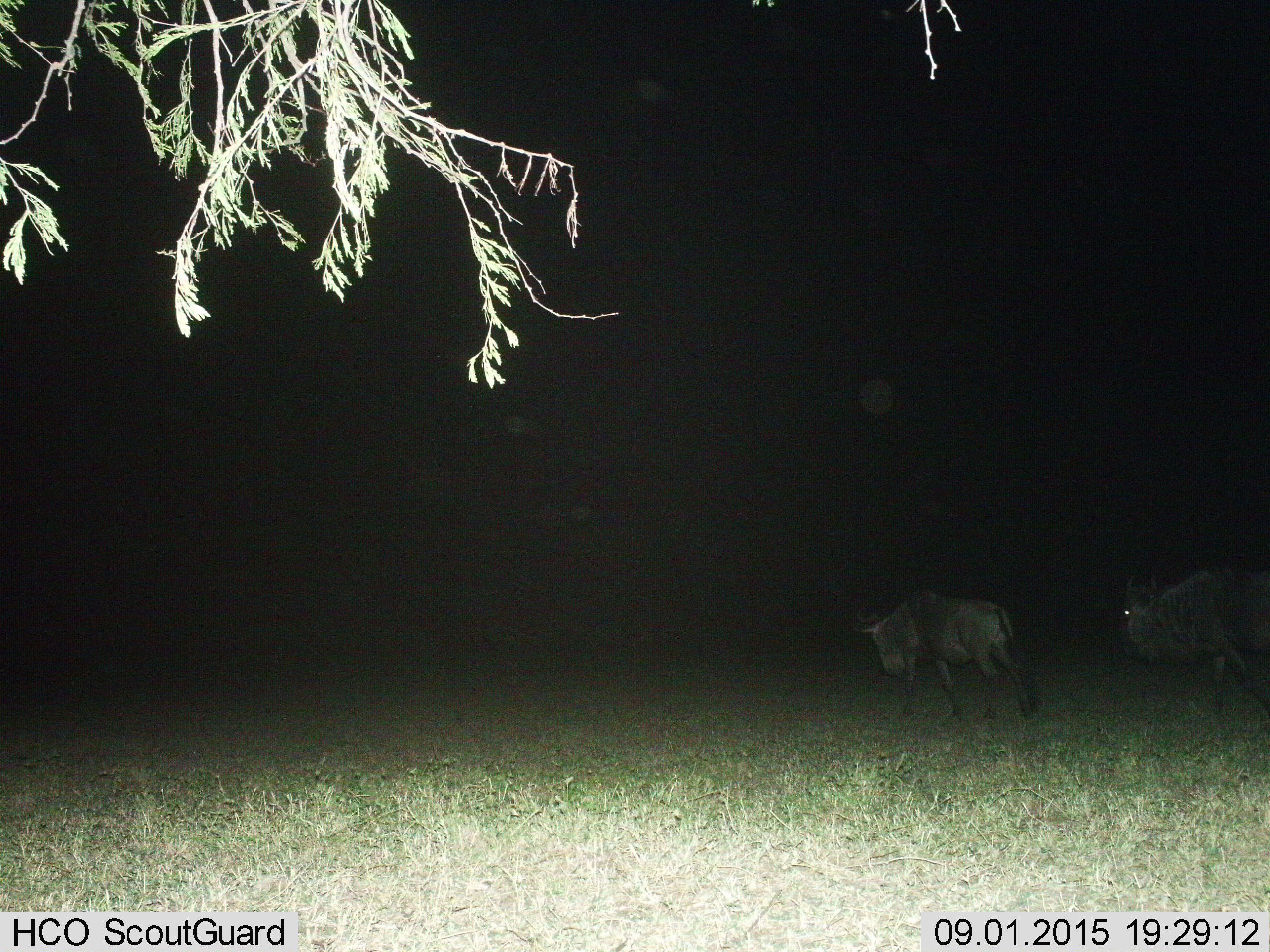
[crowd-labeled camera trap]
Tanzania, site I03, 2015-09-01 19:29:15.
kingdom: Animalia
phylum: Chordata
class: Mammalia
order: Artiodactyla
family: Bovidae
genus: Connochaetes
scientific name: Connochaetes taurinus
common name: blue wildebeest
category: wildebeest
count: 2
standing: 11%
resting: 0%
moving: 100%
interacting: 0%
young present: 11%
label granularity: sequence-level